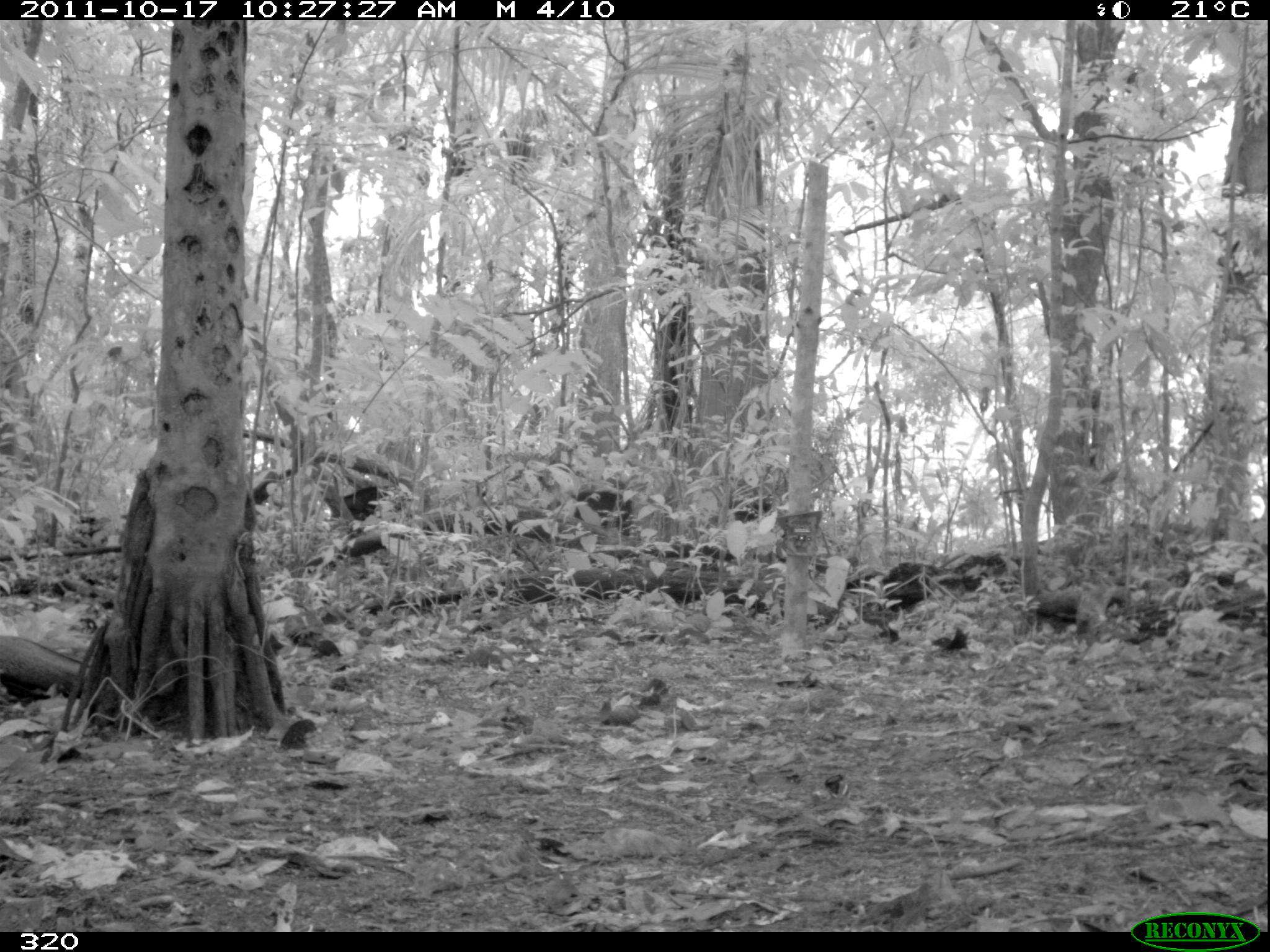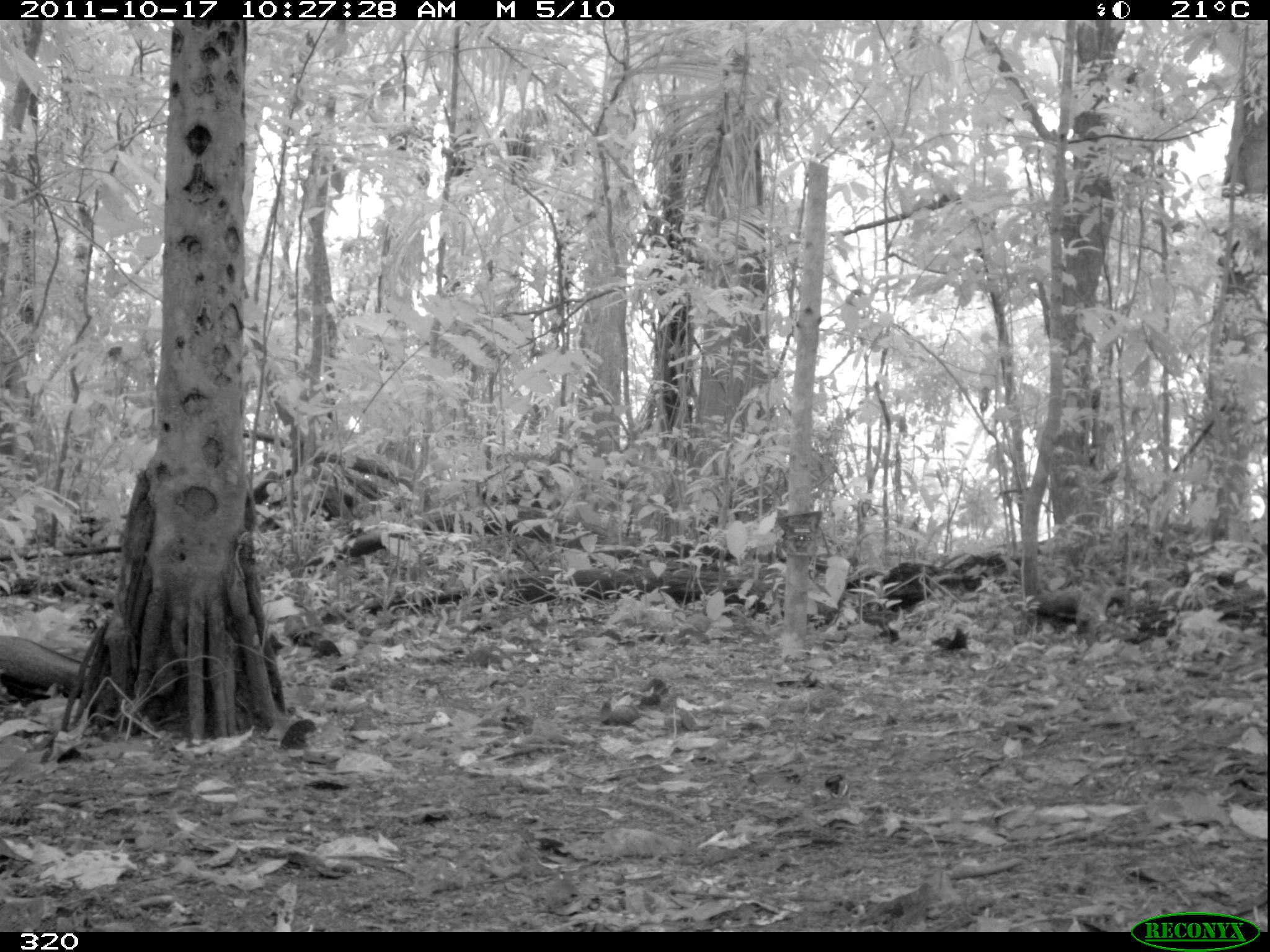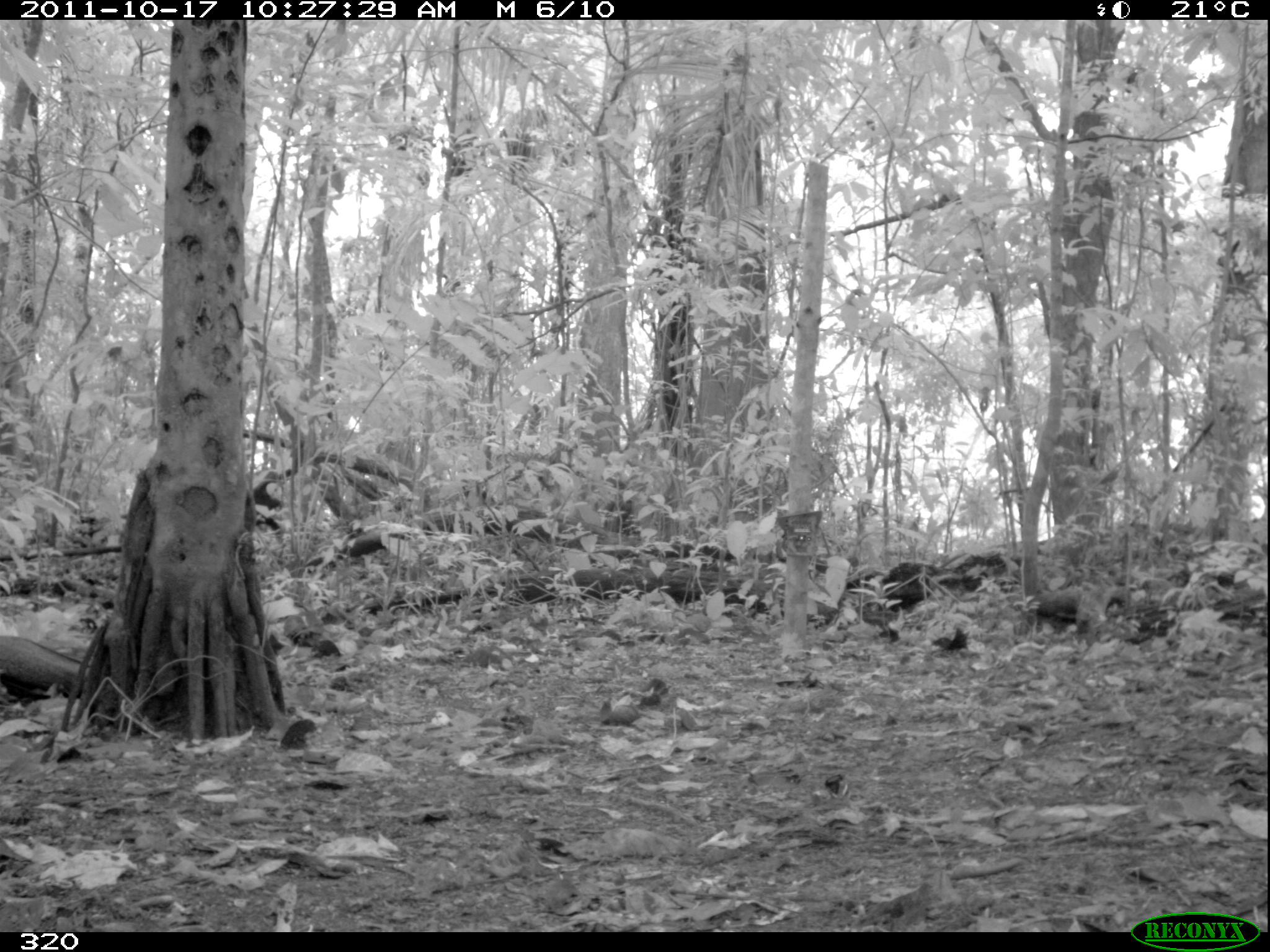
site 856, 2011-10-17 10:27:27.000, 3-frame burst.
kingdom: Animalia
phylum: Chordata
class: Mammalia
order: Artiodactyla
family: Tayassuidae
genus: Tayassu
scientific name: Tayassu pecari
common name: white-lipped peccary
Tayassu pecari (white-lipped peccary).